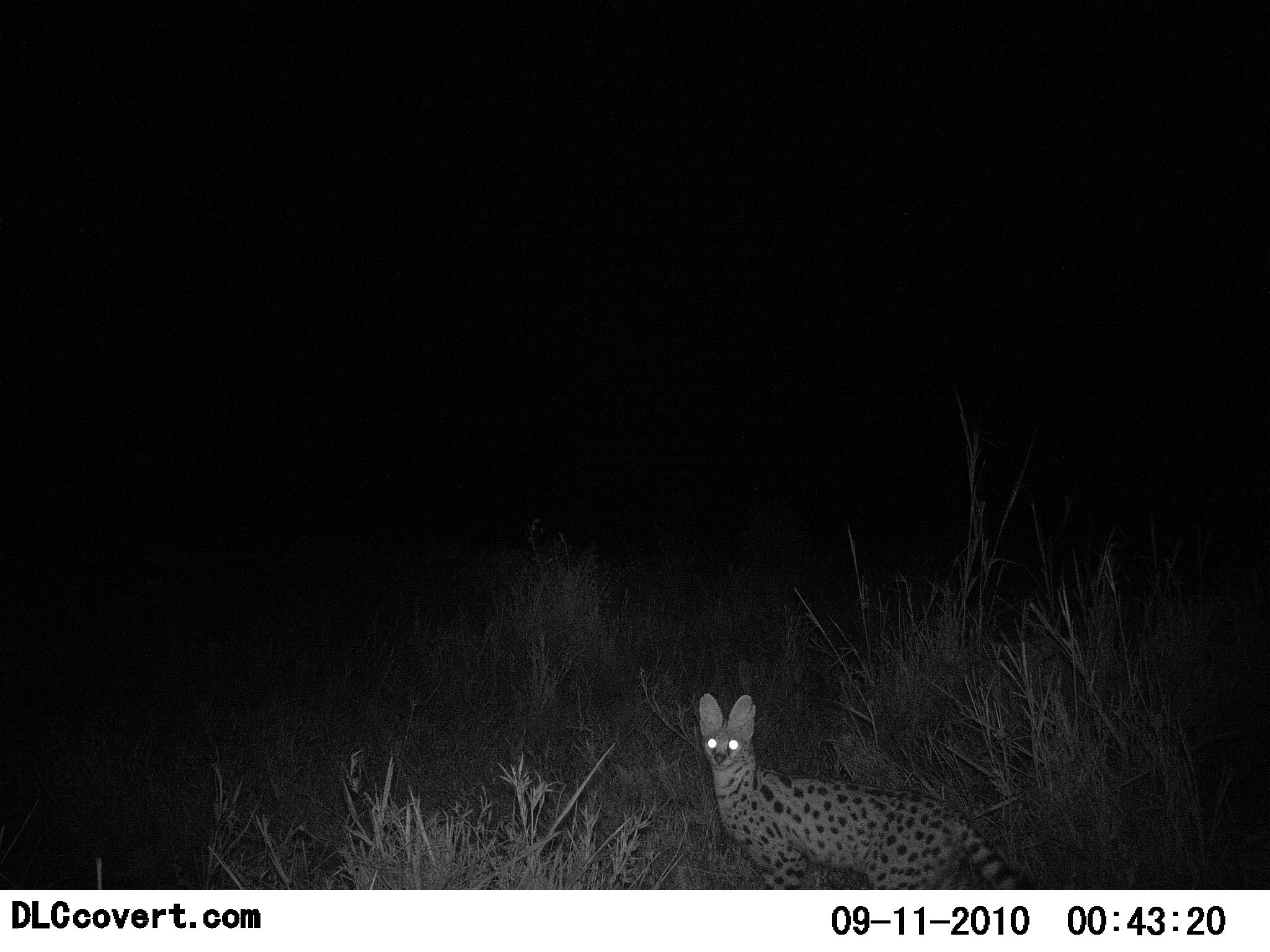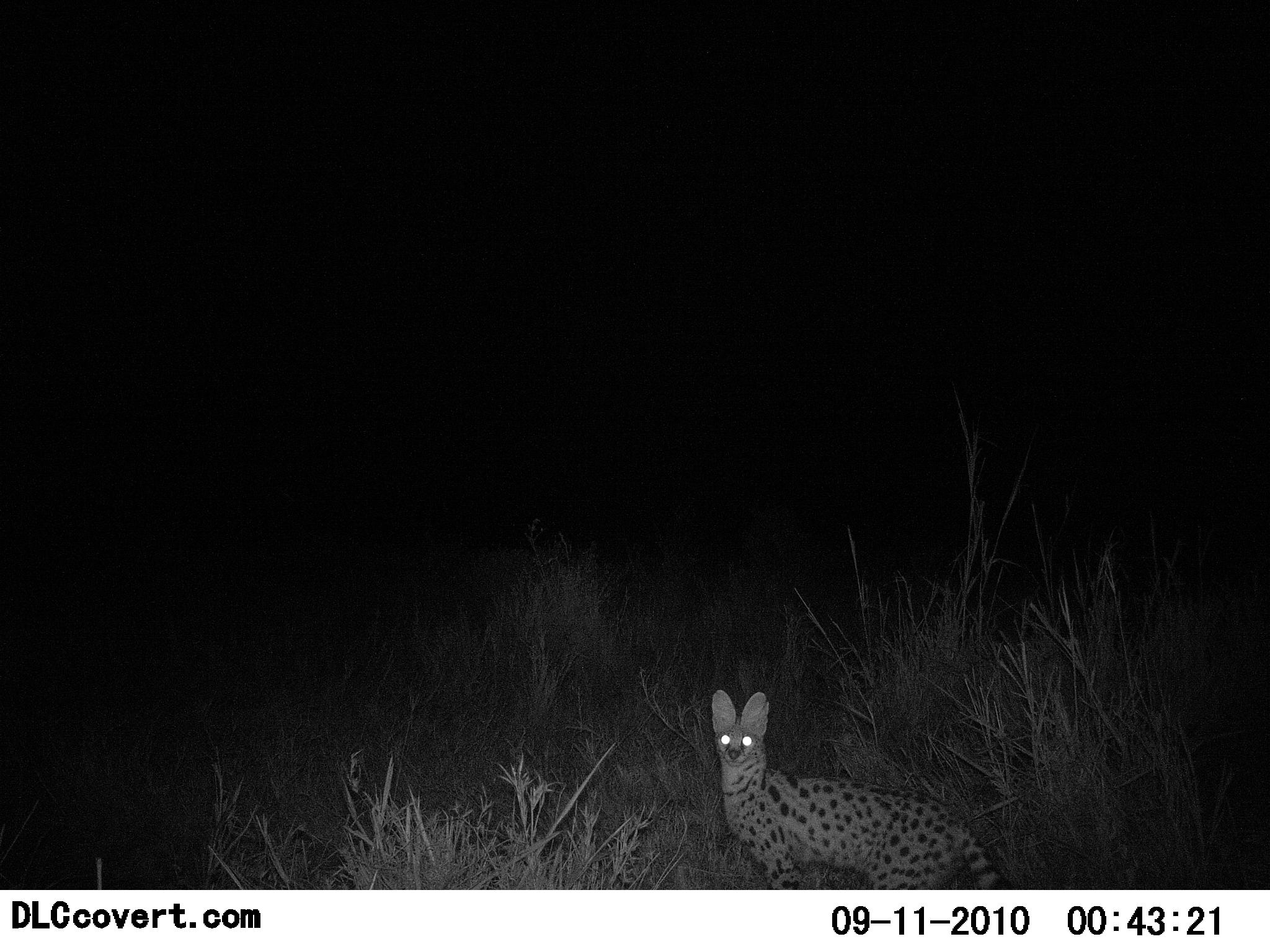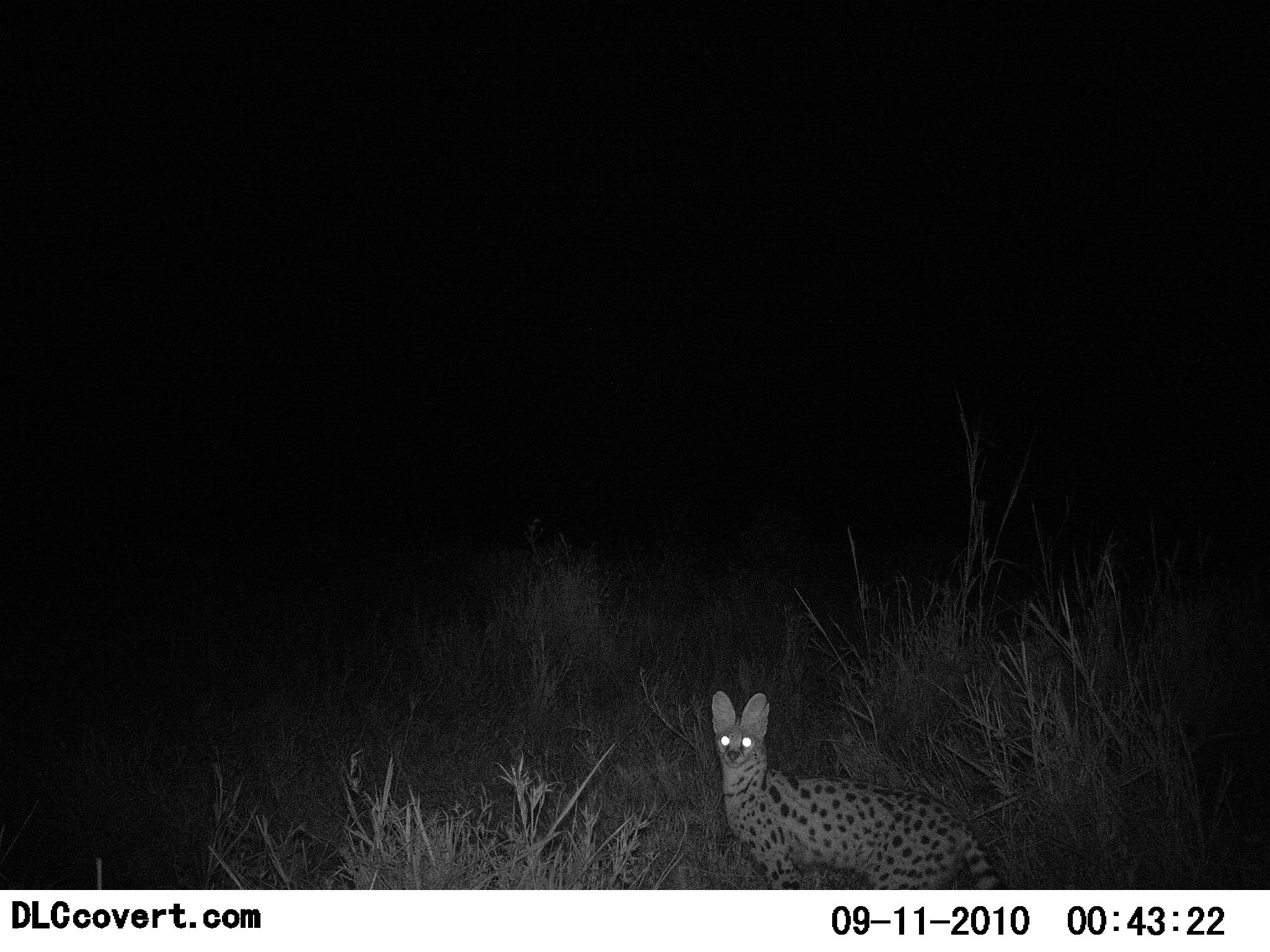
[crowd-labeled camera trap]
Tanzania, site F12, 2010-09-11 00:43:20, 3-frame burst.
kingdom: Animalia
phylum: Chordata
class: Mammalia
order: Carnivora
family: Felidae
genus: Leptailurus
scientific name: Leptailurus serval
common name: serval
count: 1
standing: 100%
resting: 0%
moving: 0%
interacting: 0%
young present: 0%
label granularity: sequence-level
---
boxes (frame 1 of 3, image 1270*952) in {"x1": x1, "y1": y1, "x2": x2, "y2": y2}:
animal: {"x1": 696, "y1": 691, "x2": 1028, "y2": 891}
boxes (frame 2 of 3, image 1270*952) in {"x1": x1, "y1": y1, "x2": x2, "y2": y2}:
animal: {"x1": 711, "y1": 689, "x2": 1000, "y2": 889}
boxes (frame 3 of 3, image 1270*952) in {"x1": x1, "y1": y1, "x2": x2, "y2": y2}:
animal: {"x1": 710, "y1": 689, "x2": 1000, "y2": 889}